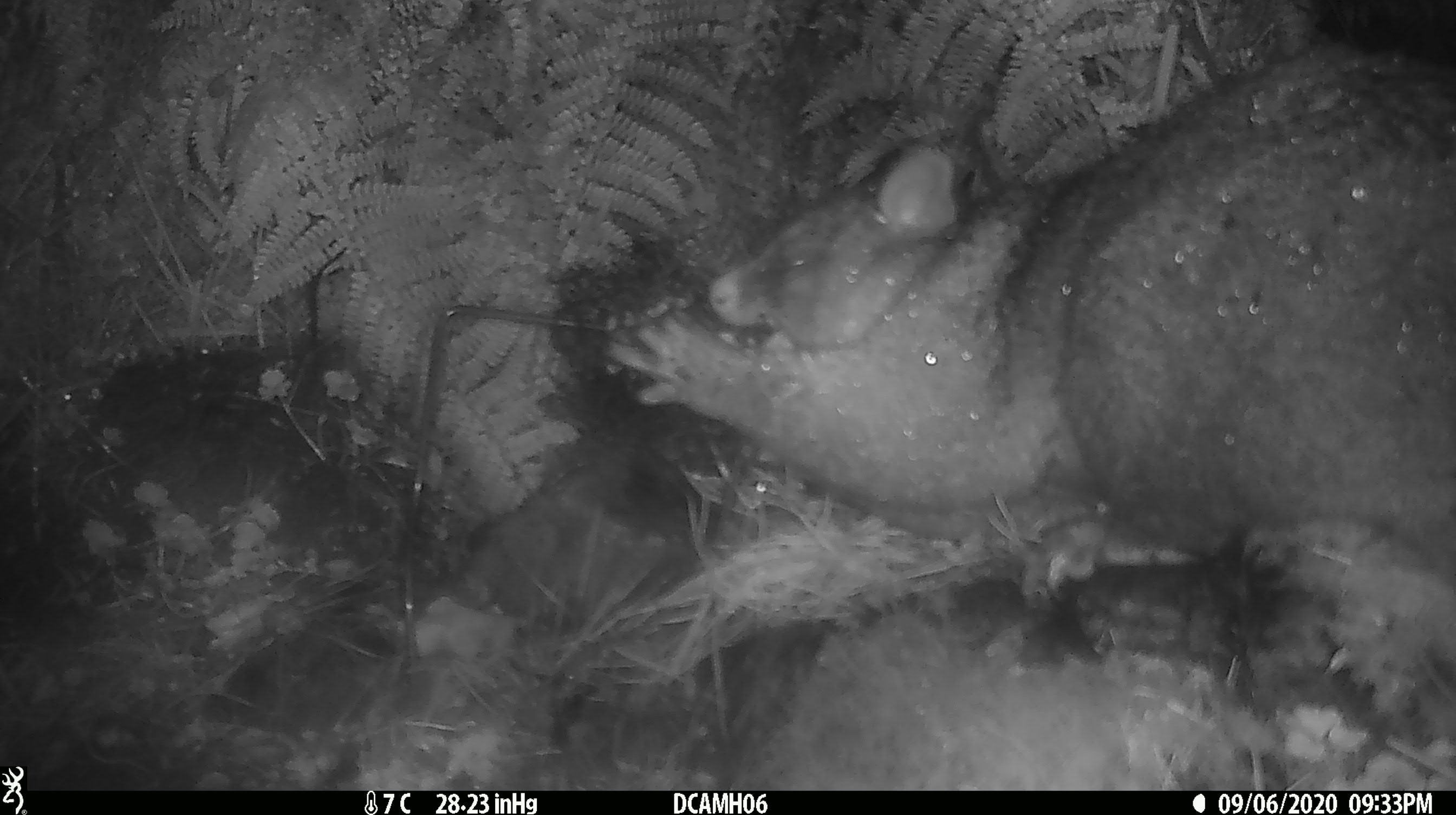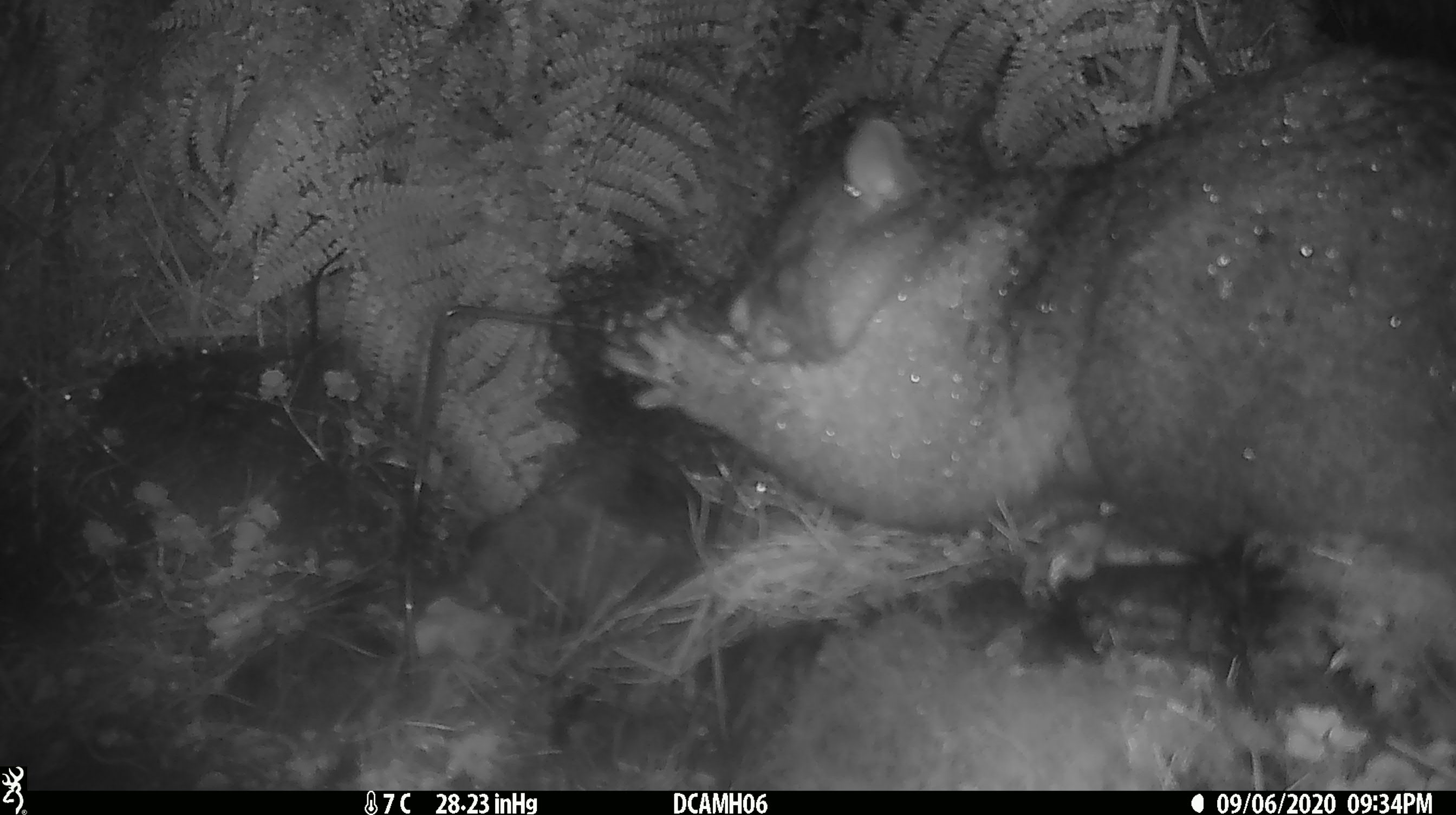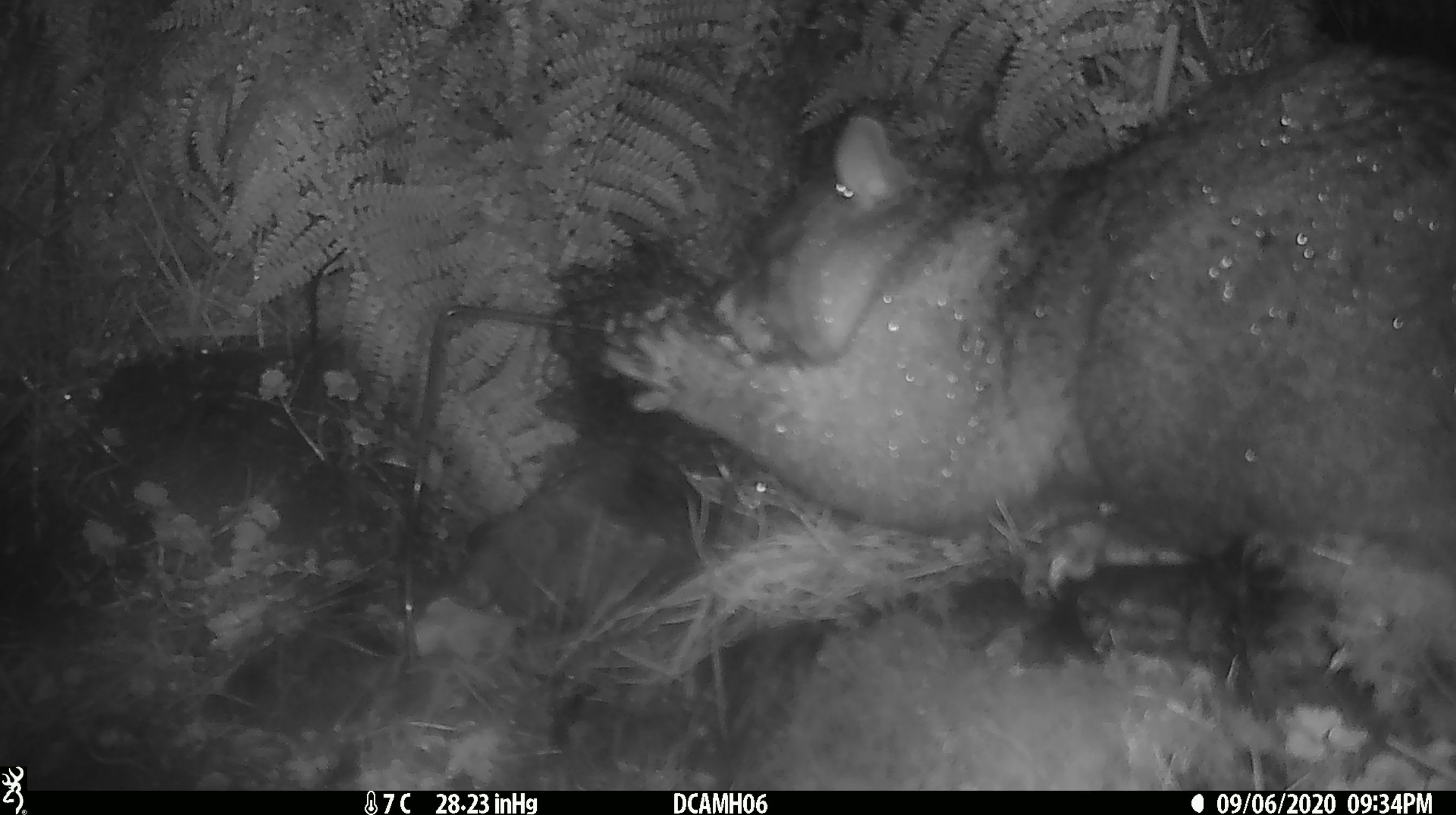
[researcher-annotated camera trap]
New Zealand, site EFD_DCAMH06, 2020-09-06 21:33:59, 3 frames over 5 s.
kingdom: Animalia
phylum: Chordata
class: Mammalia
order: Diprotodontia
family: Phalangeridae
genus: Trichosurus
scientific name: Trichosurus vulpecula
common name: common brushtail possum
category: possum